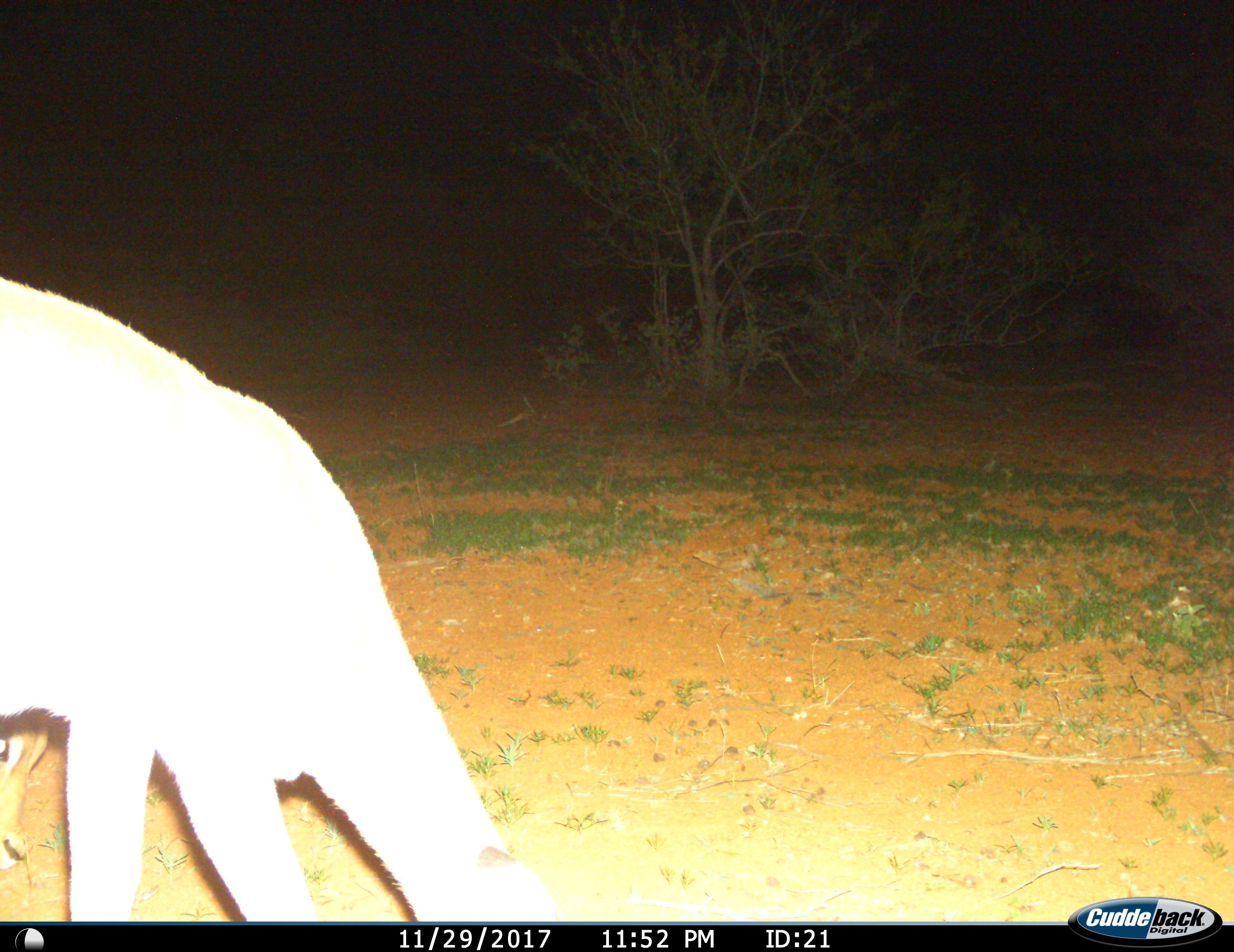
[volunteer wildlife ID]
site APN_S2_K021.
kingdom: Animalia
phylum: Chordata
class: Mammalia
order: Artiodactyla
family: Bovidae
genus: Aepyceros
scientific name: Aepyceros melampus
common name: impala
Impala (Aepyceros melampus), count 2. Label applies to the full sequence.